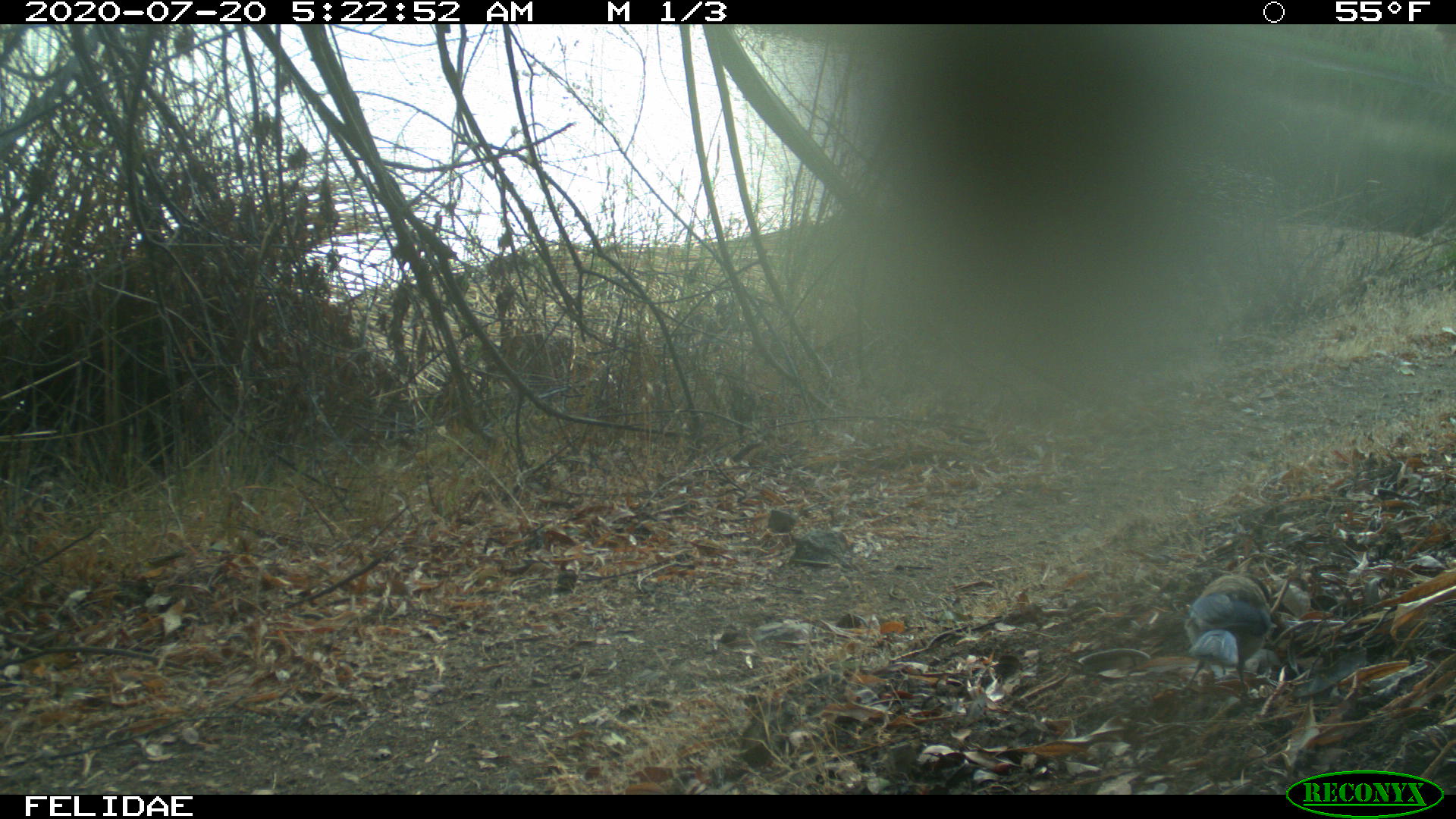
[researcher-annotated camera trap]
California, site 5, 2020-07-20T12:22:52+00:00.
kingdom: Animalia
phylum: Chordata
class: Aves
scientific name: Aves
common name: bird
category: unknown bird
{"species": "unknown bird (bird) (Aves)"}